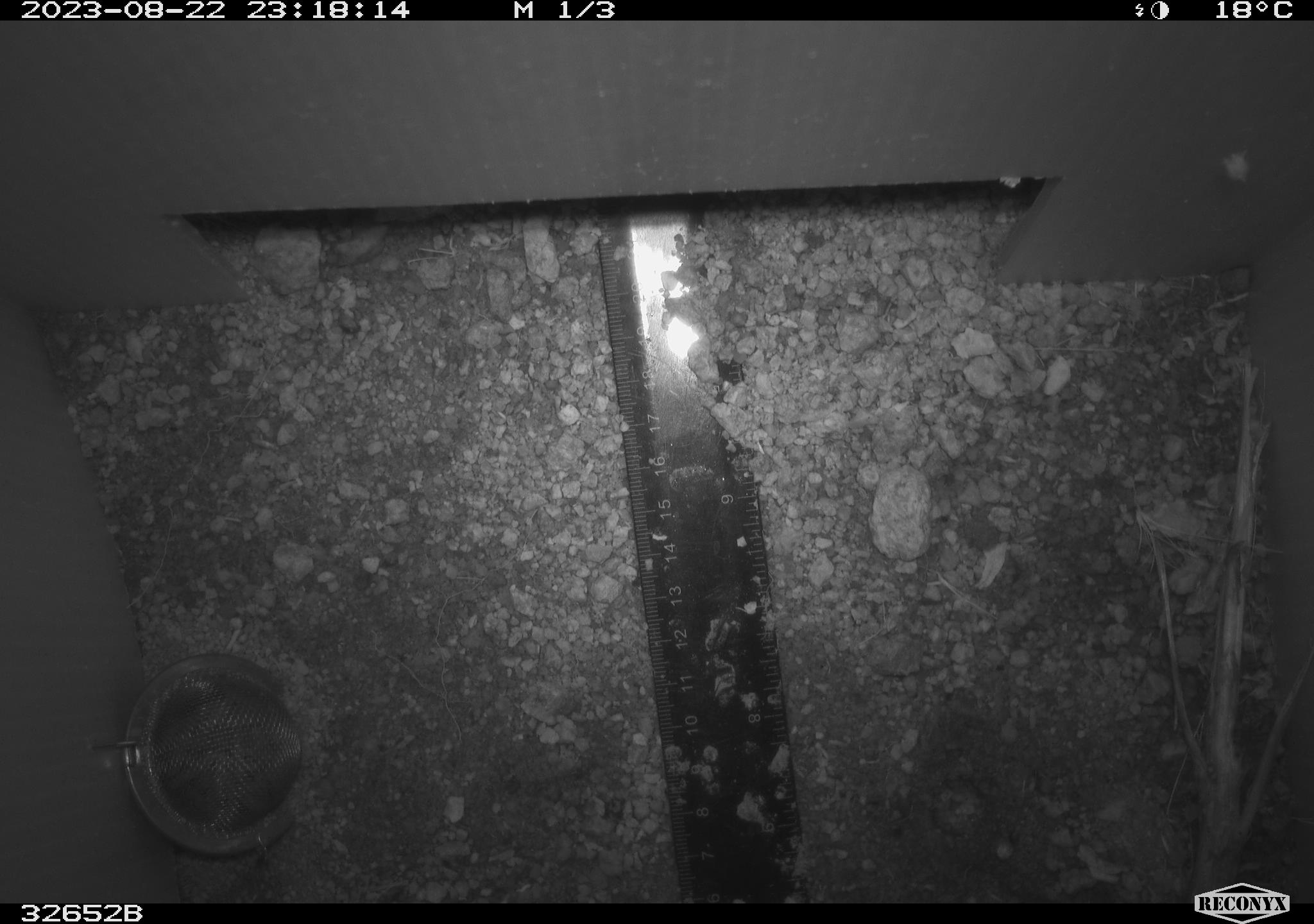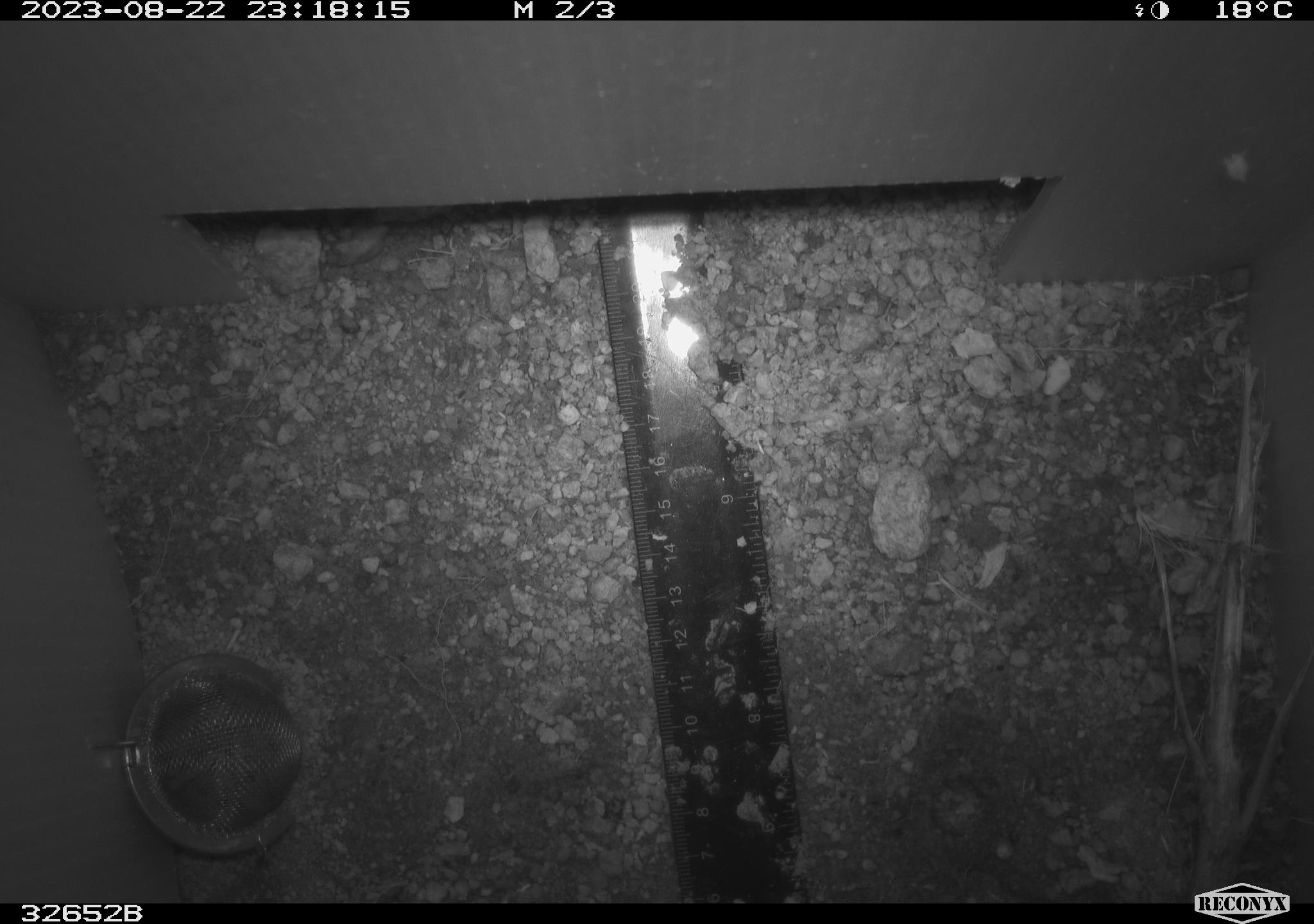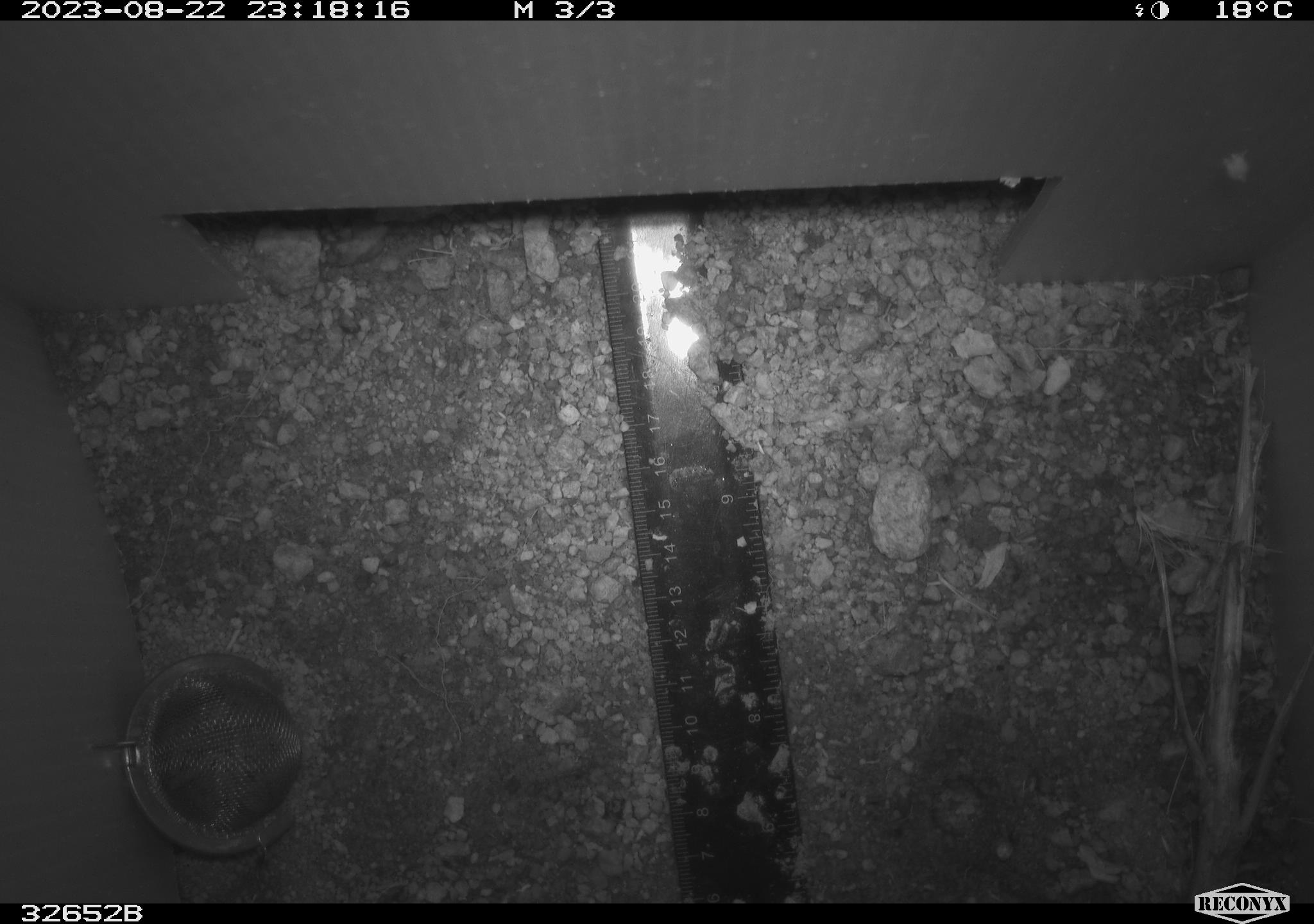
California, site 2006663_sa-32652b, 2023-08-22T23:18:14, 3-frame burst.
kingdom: Animalia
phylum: Chordata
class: Mammalia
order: Rodentia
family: Heteromyidae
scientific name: Heteromyidae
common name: kangaroo rats and pocket mice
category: heteromyidae family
Heteromyidae family (kangaroo rats and pocket mice) (Heteromyidae).